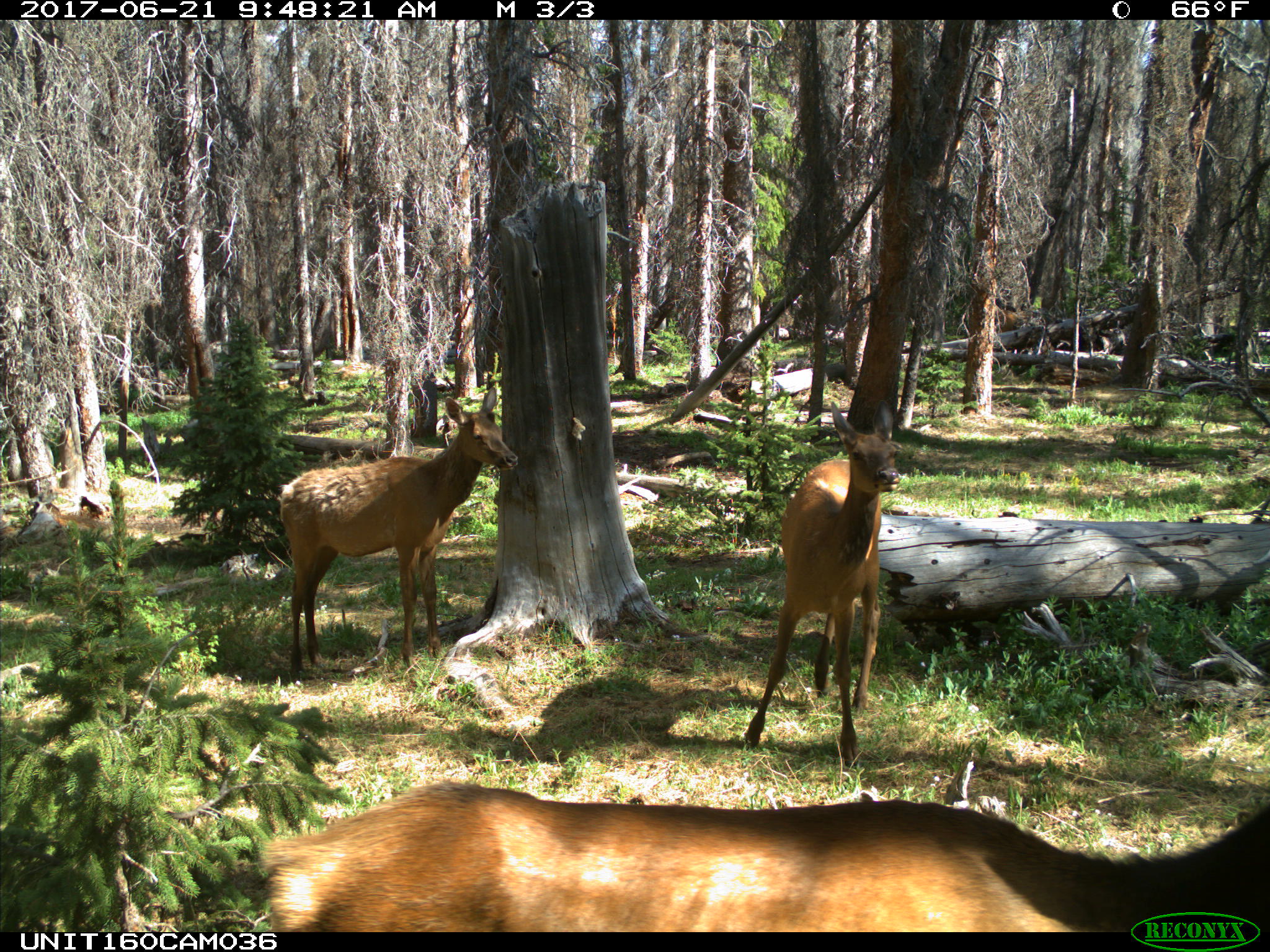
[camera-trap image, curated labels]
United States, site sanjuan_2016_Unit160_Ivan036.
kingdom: Animalia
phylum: Chordata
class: Mammalia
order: Artiodactyla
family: Cervidae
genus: Cervus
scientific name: Cervus elaphus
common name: red deer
Cervus elaphus (red deer).